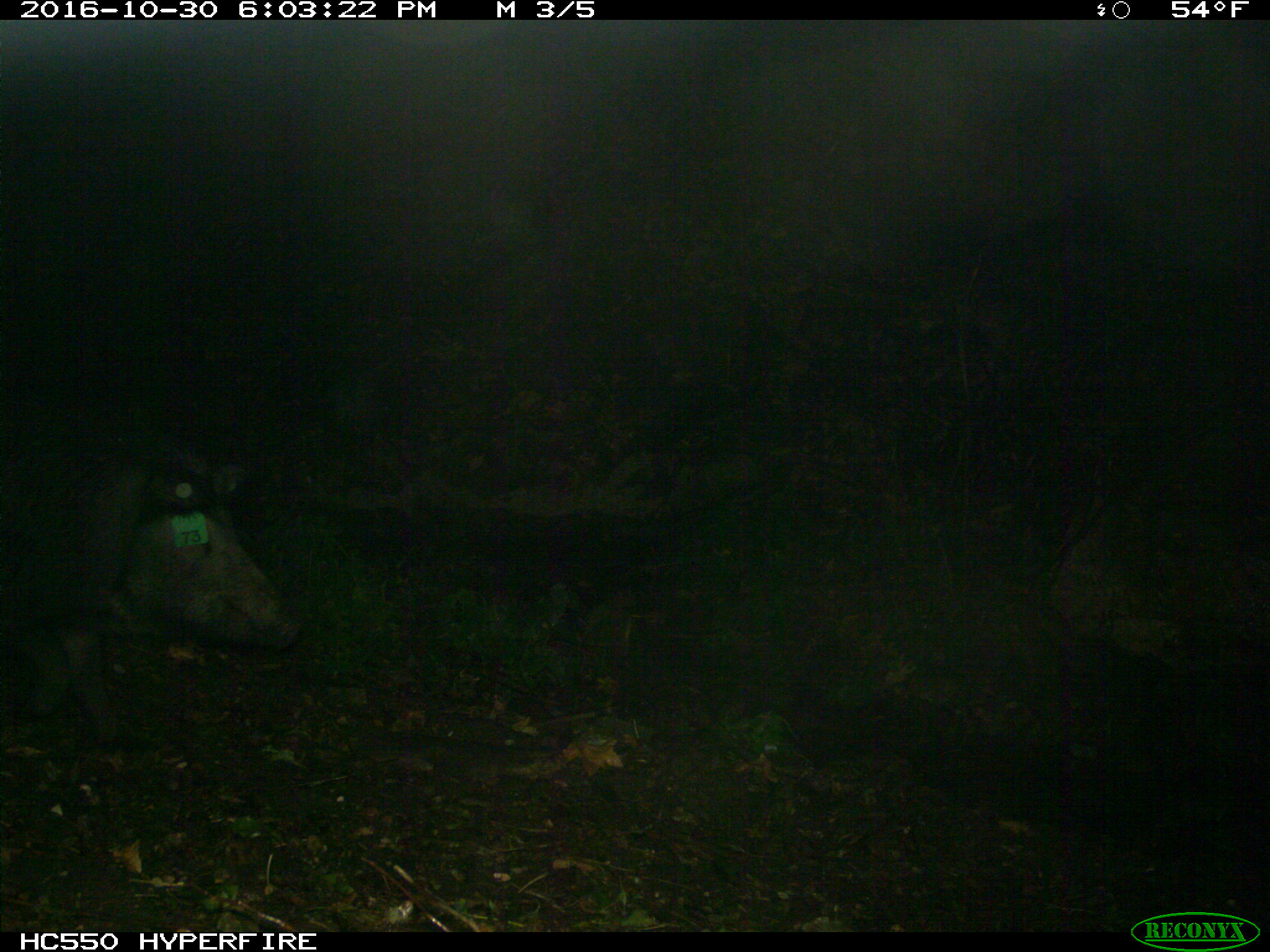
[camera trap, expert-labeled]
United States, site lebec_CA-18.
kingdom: Animalia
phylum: Chordata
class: Mammalia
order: Artiodactyla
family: Suidae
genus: Sus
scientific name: Sus scrofa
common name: wild boar